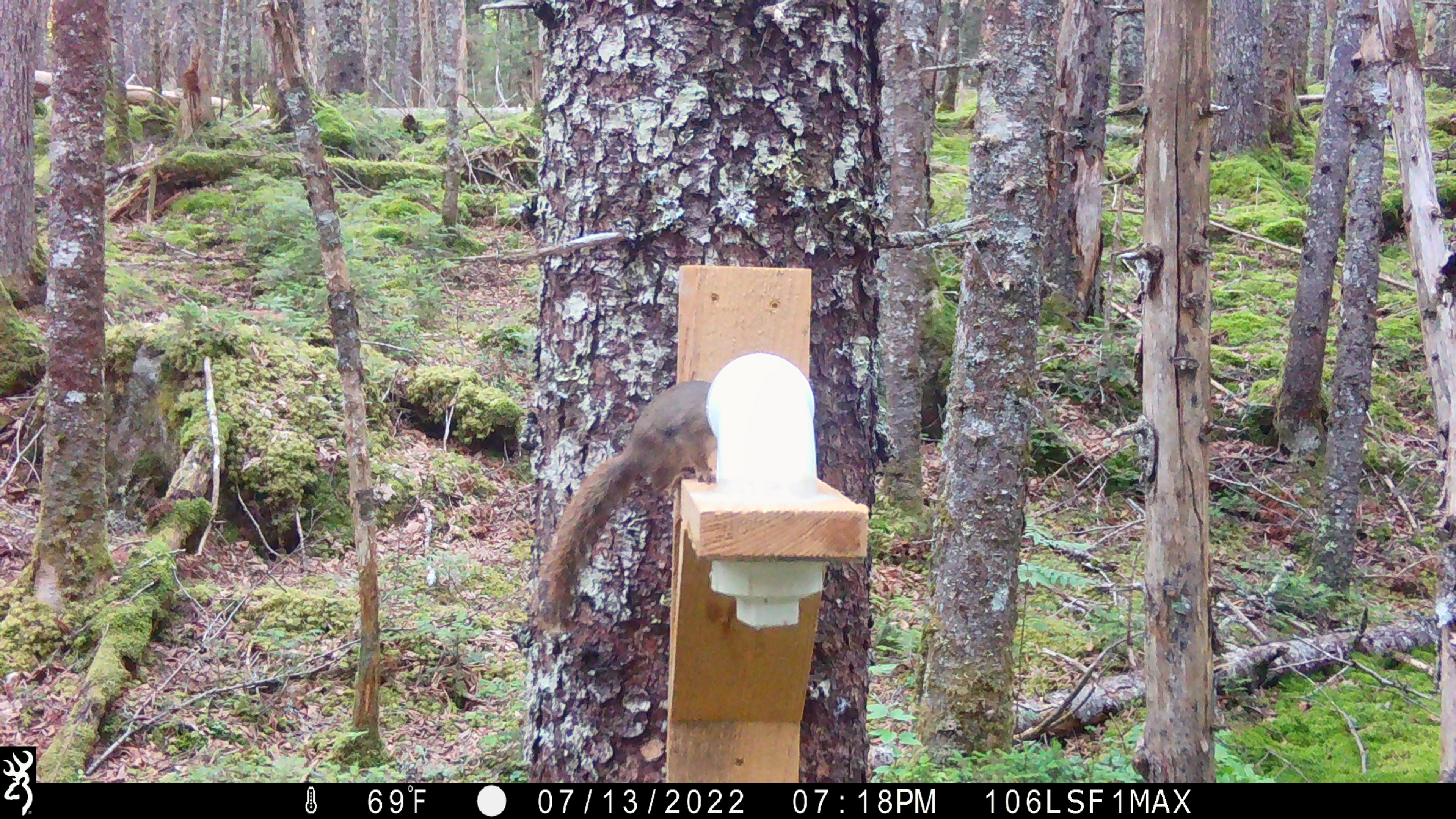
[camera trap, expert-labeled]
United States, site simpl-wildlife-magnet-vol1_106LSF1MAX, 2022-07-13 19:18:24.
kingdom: Animalia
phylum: Chordata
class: Mammalia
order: Rodentia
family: Sciuridae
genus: Tamiasciurus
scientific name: Tamiasciurus hudsonicus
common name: red squirrel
Red squirrel (Tamiasciurus hudsonicus).